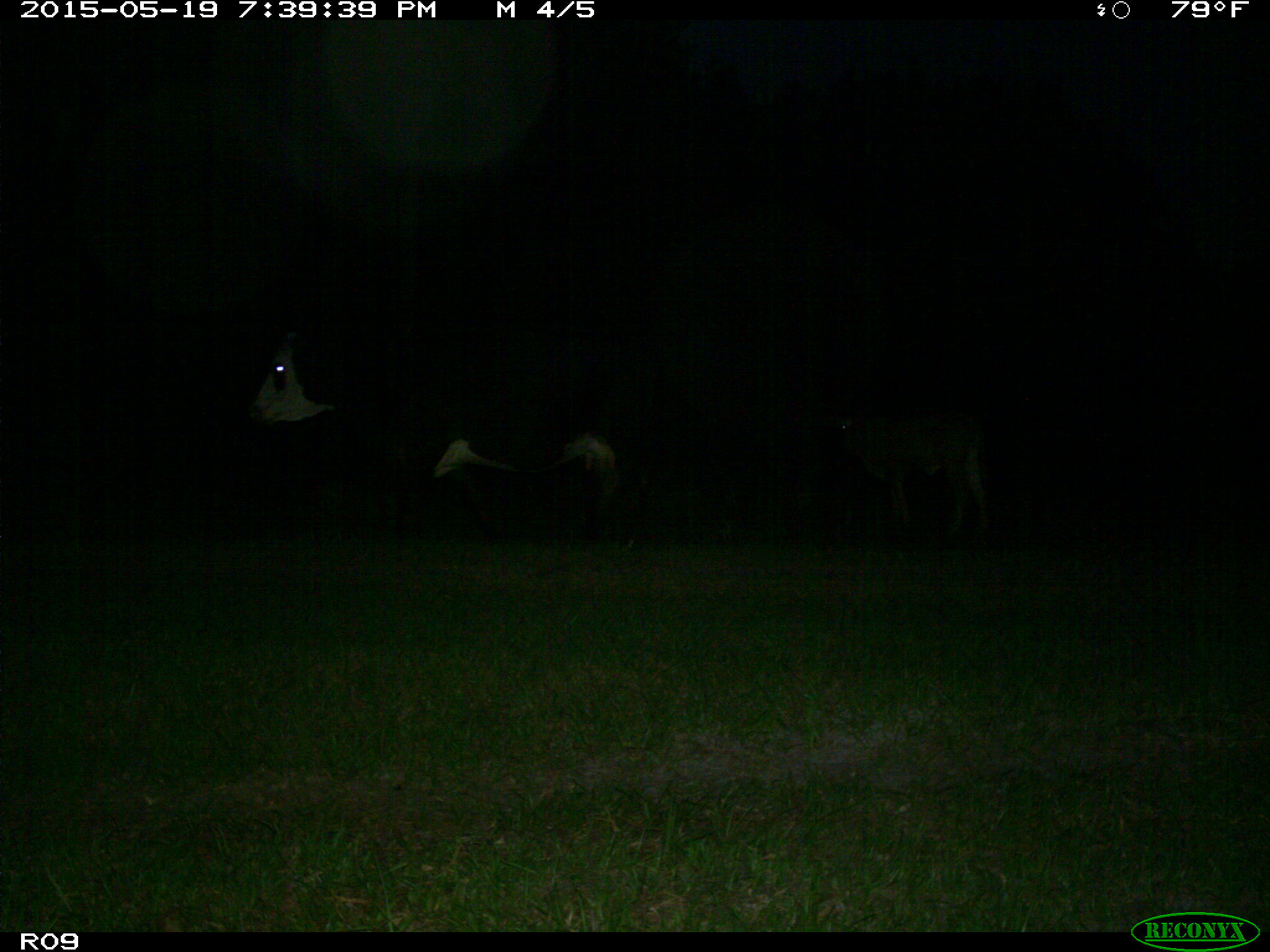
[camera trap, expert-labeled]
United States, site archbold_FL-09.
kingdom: Animalia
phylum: Chordata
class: Mammalia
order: Artiodactyla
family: Bovidae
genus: Bos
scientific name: Bos taurus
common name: domestic cow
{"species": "Bos taurus (domestic cow)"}